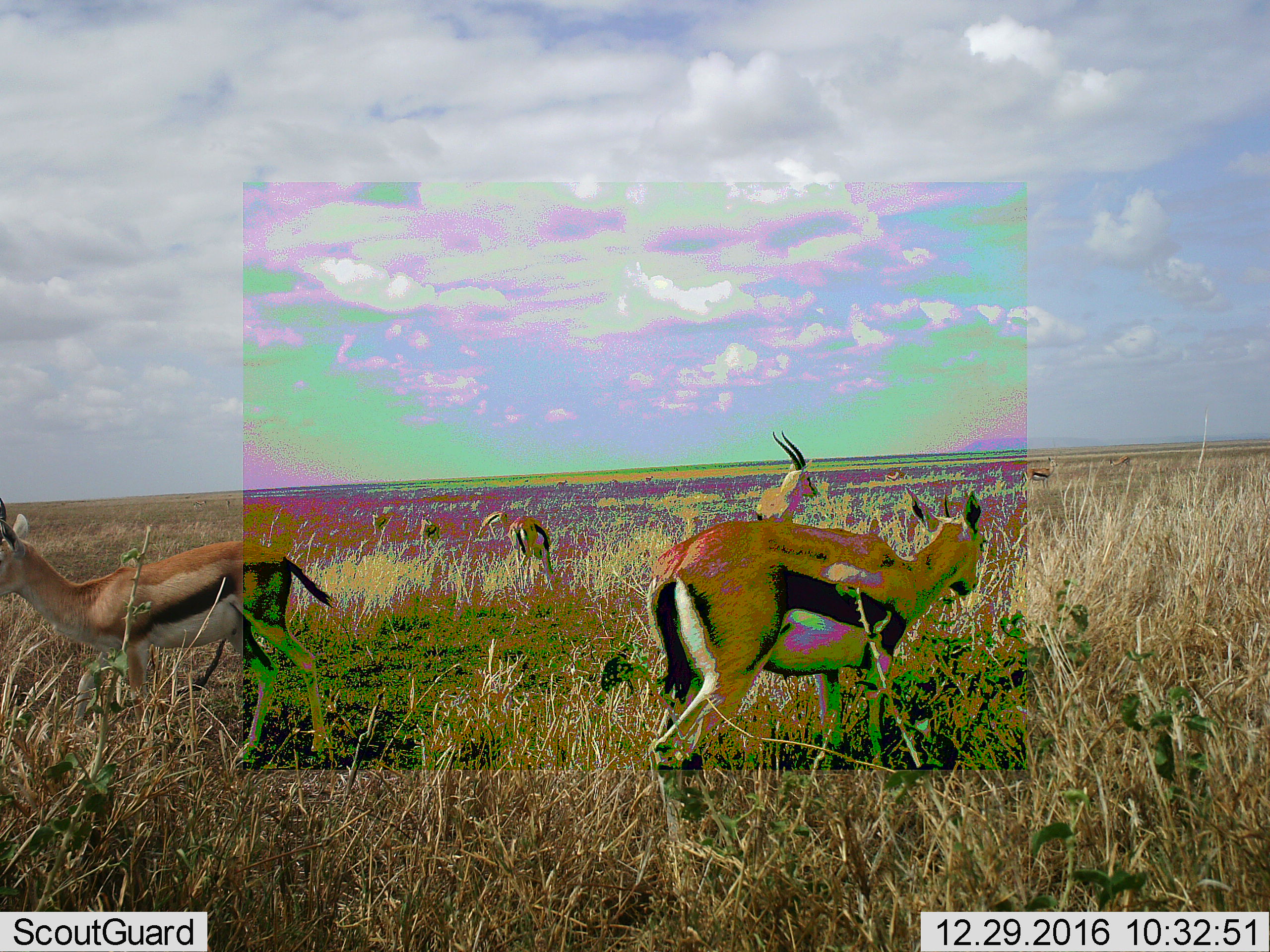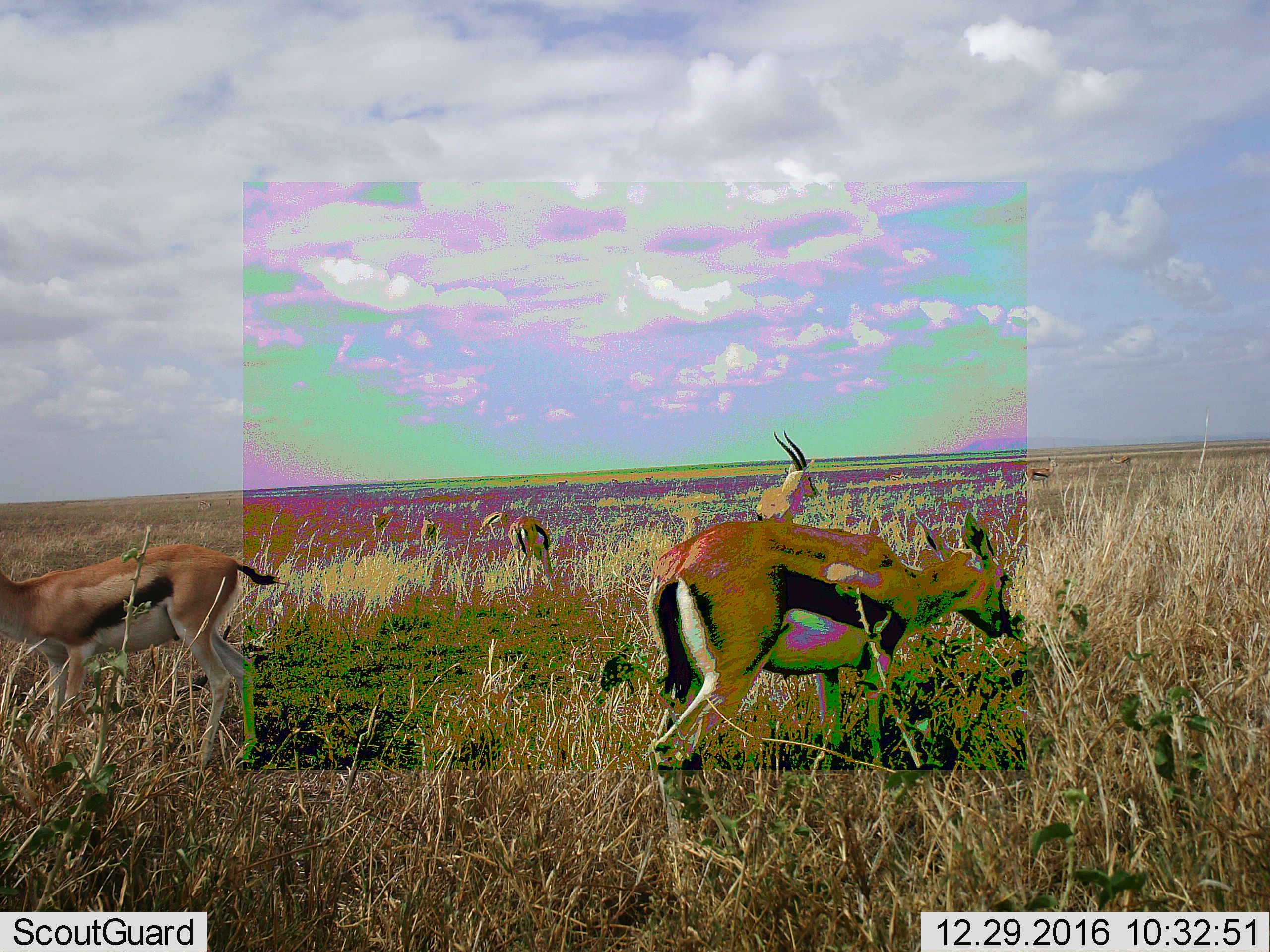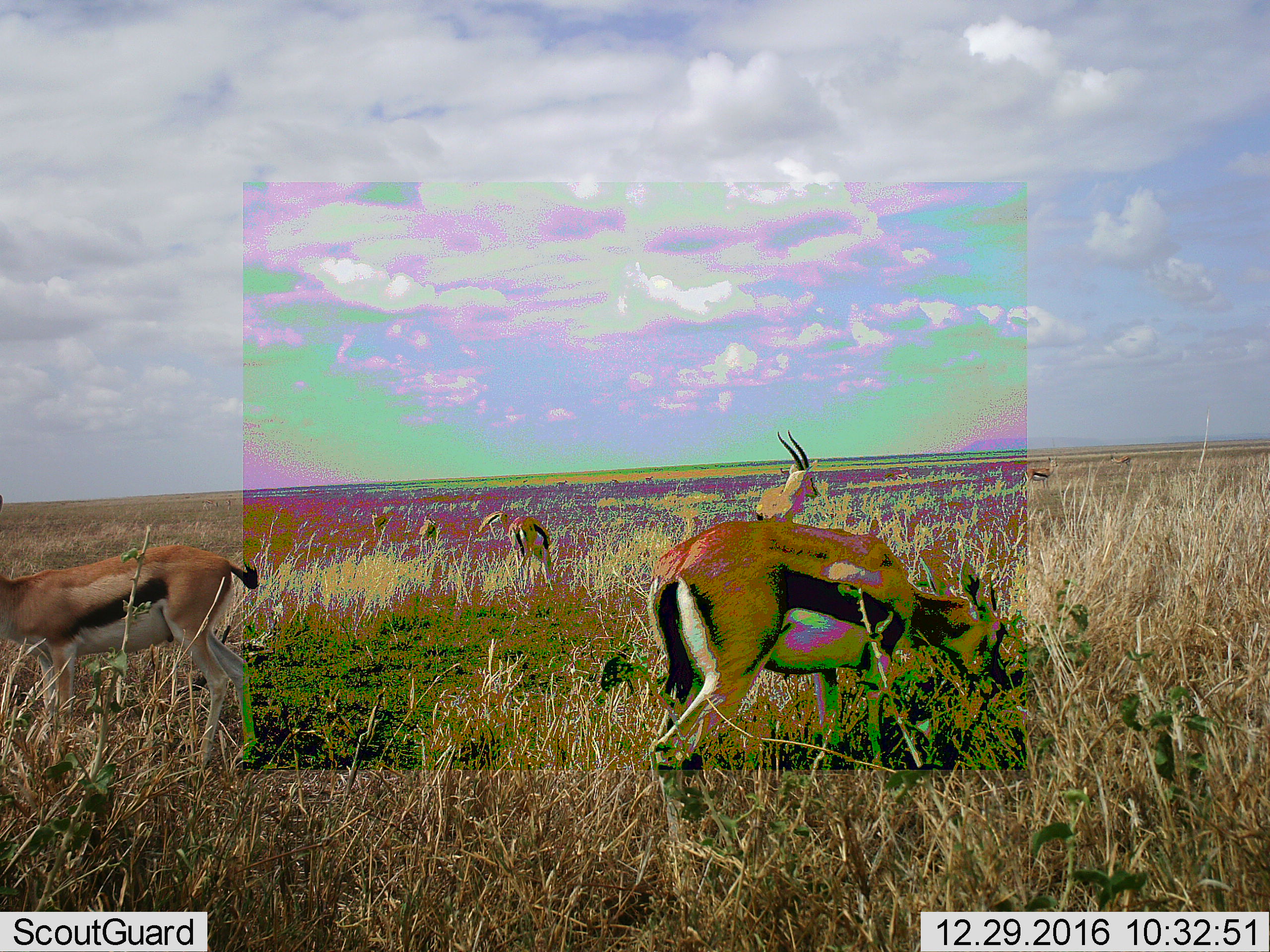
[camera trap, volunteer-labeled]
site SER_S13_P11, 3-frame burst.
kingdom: Animalia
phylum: Chordata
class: Mammalia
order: Artiodactyla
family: Bovidae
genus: Eudorcas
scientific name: Eudorcas thomsonii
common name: thomson's gazelle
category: gazellethomsons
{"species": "gazellethomsons (thomson's gazelle) (Eudorcas thomsonii)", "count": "9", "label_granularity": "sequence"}